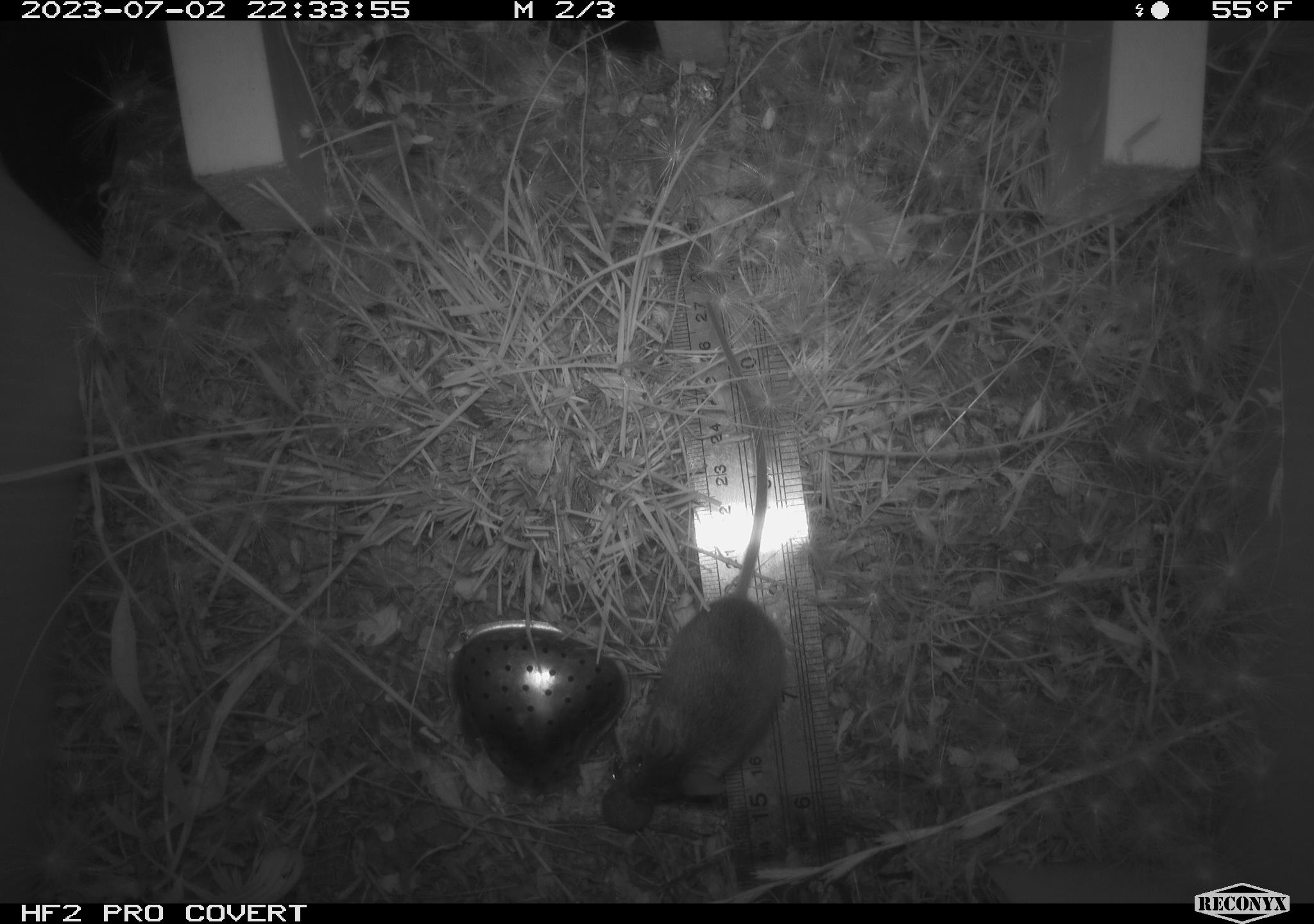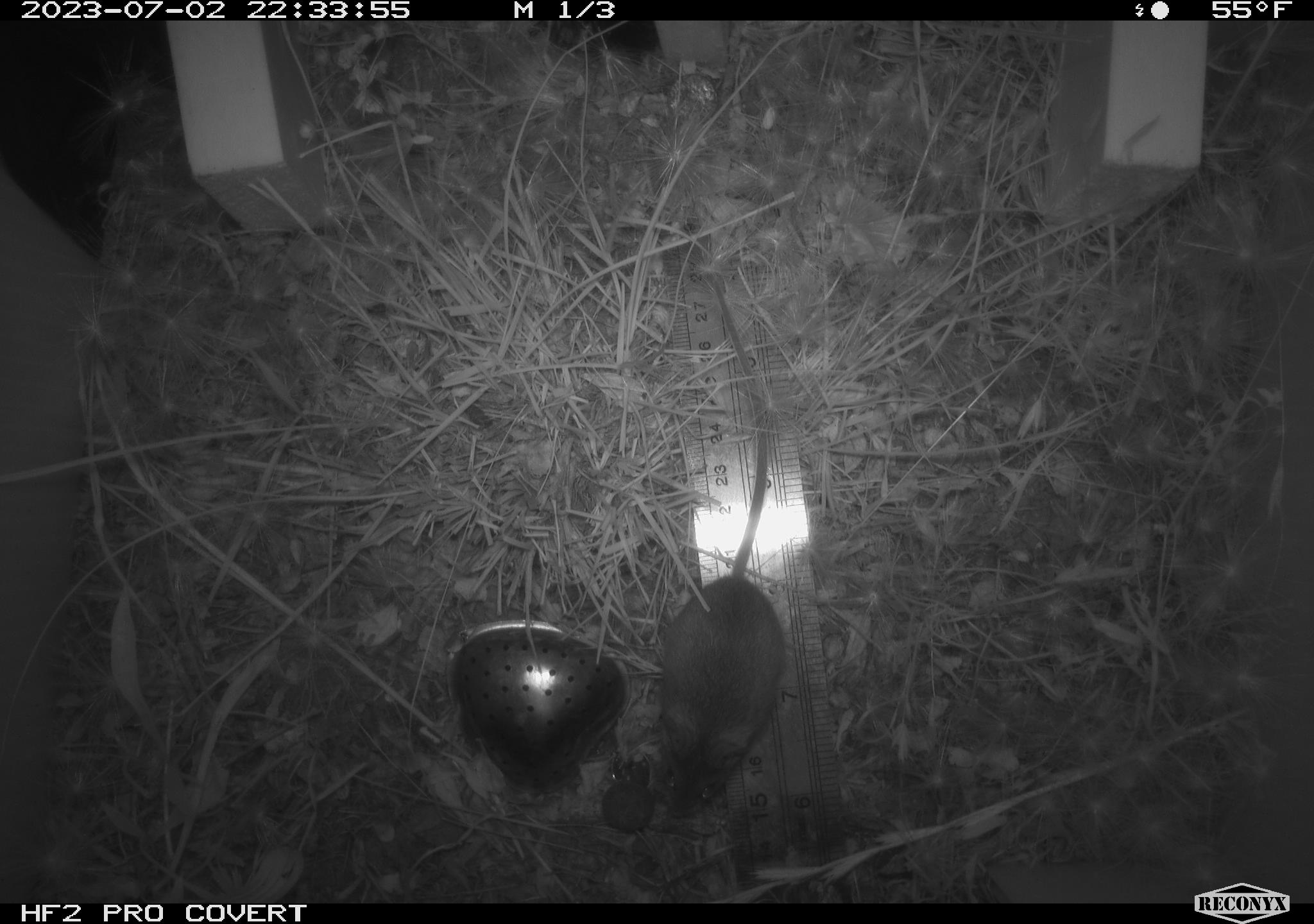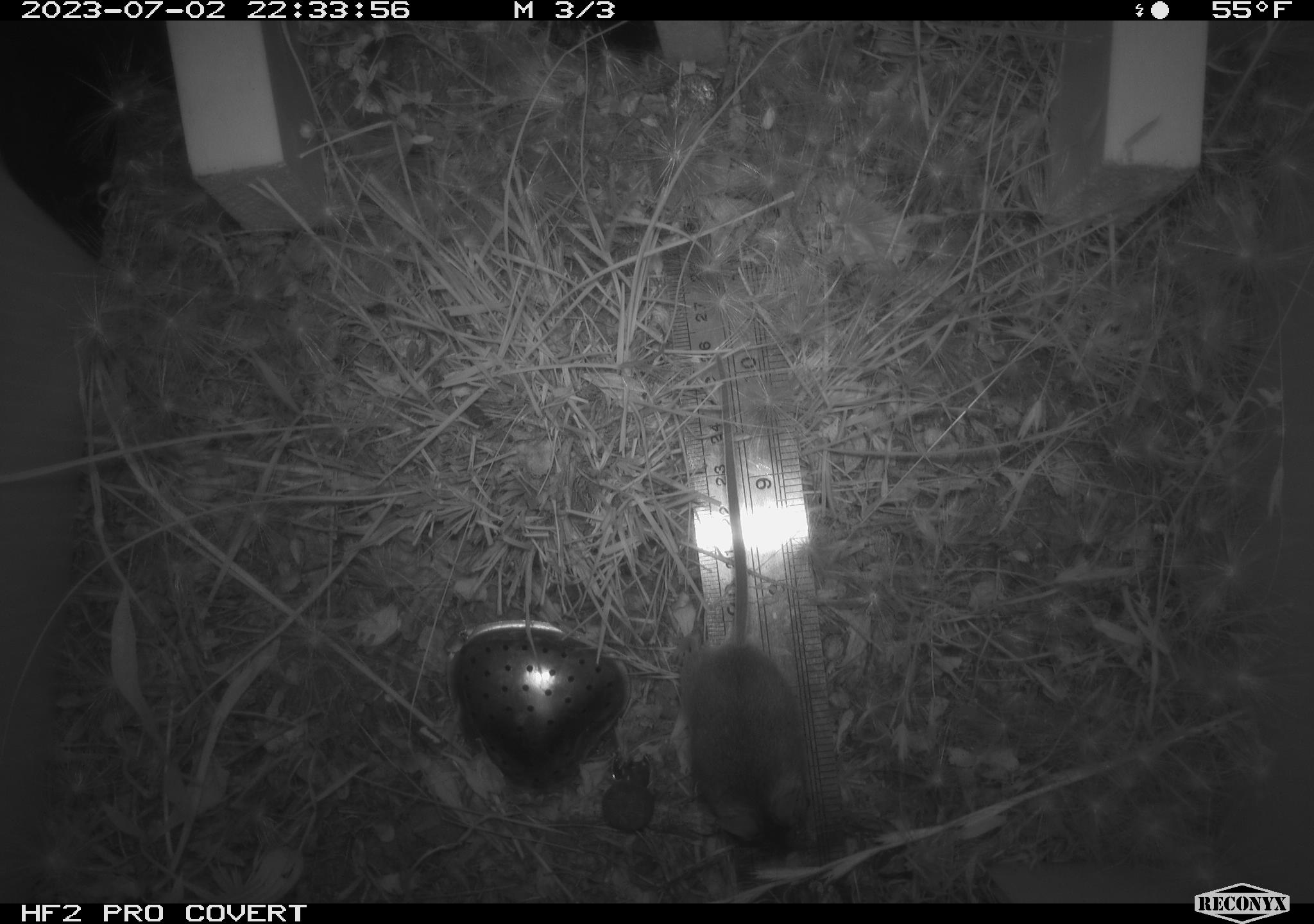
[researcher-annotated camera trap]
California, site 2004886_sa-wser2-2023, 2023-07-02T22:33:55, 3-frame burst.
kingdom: Animalia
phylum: Chordata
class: Mammalia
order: Rodentia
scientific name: Rodentia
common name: mouse species